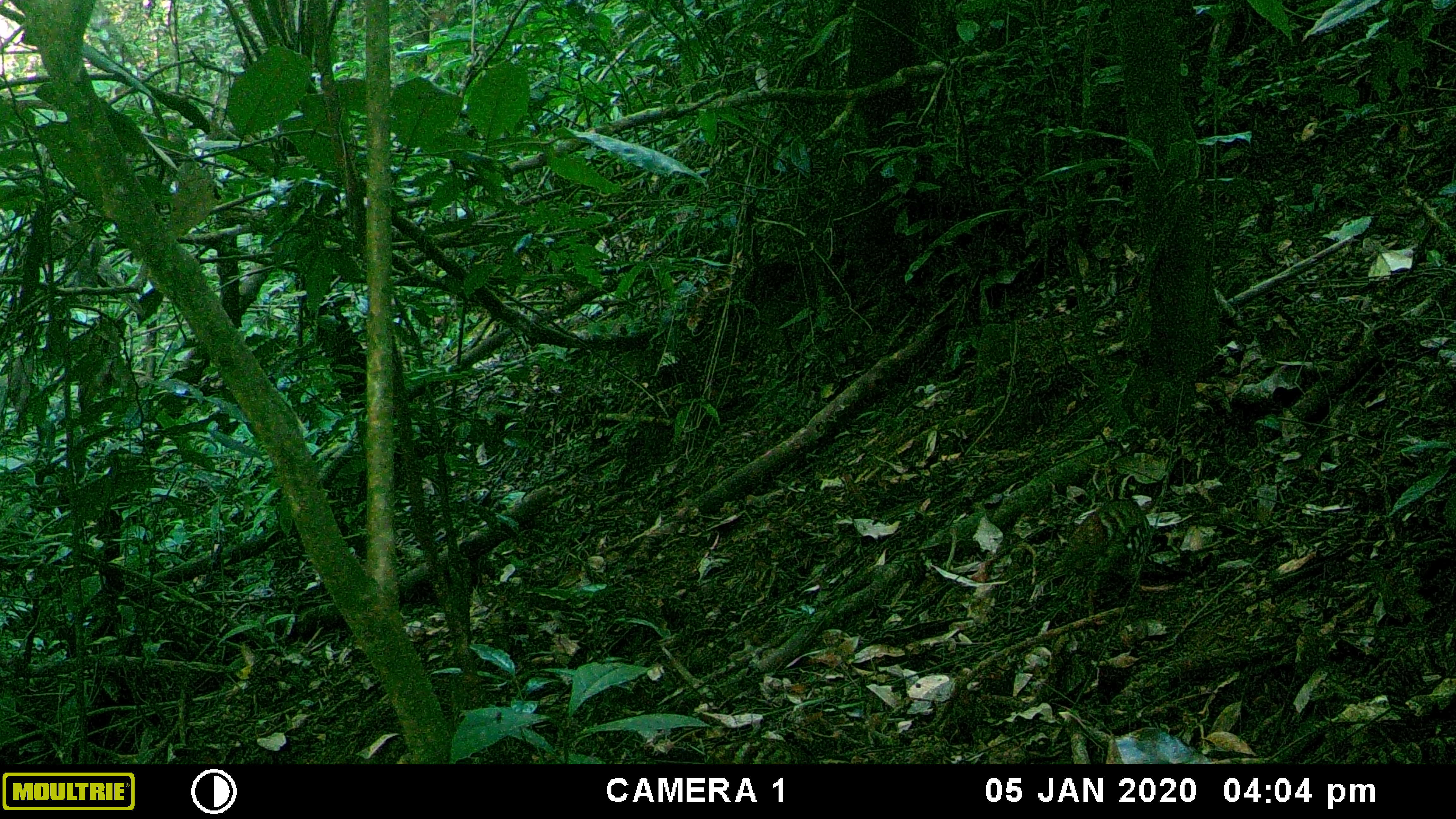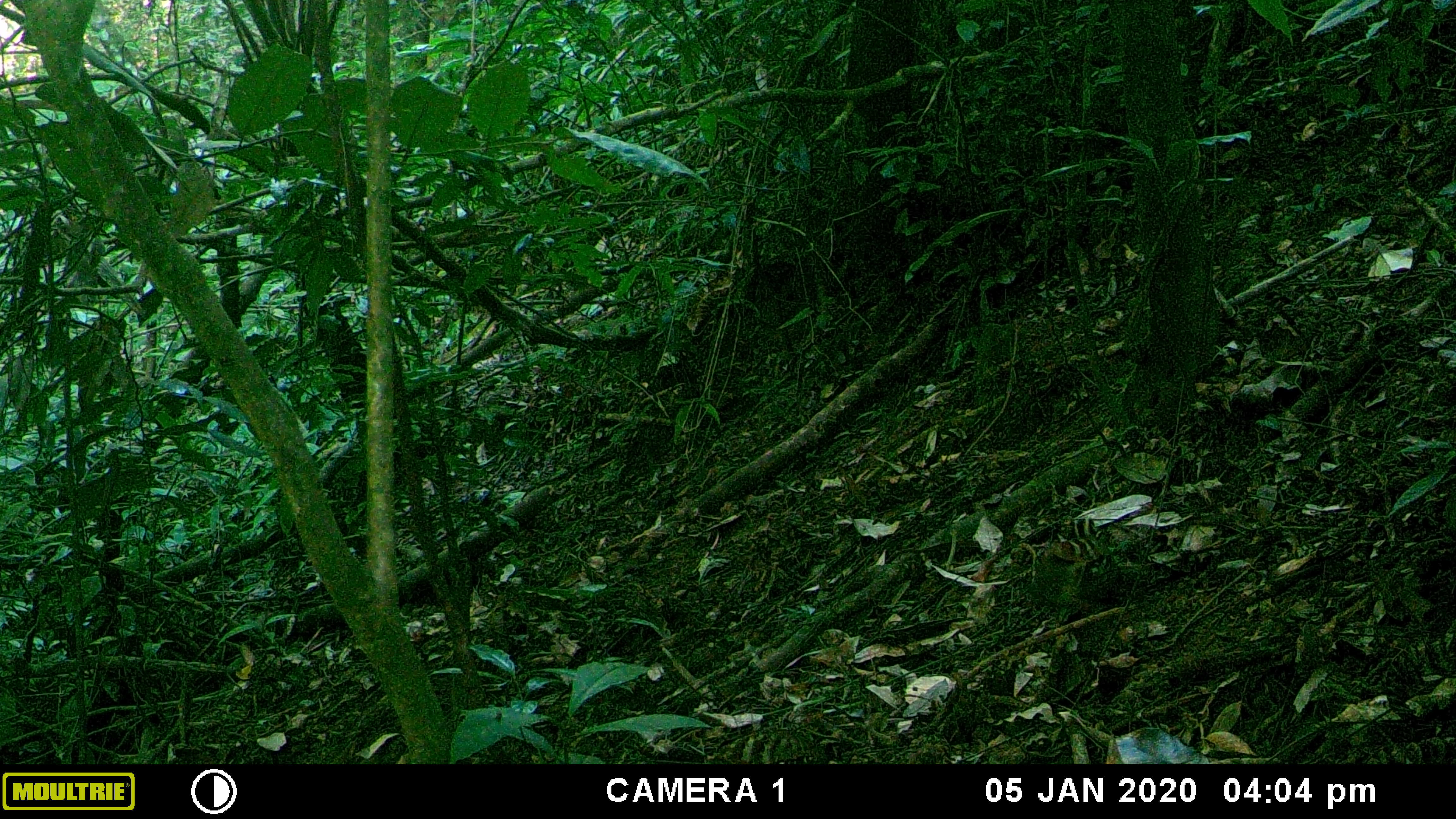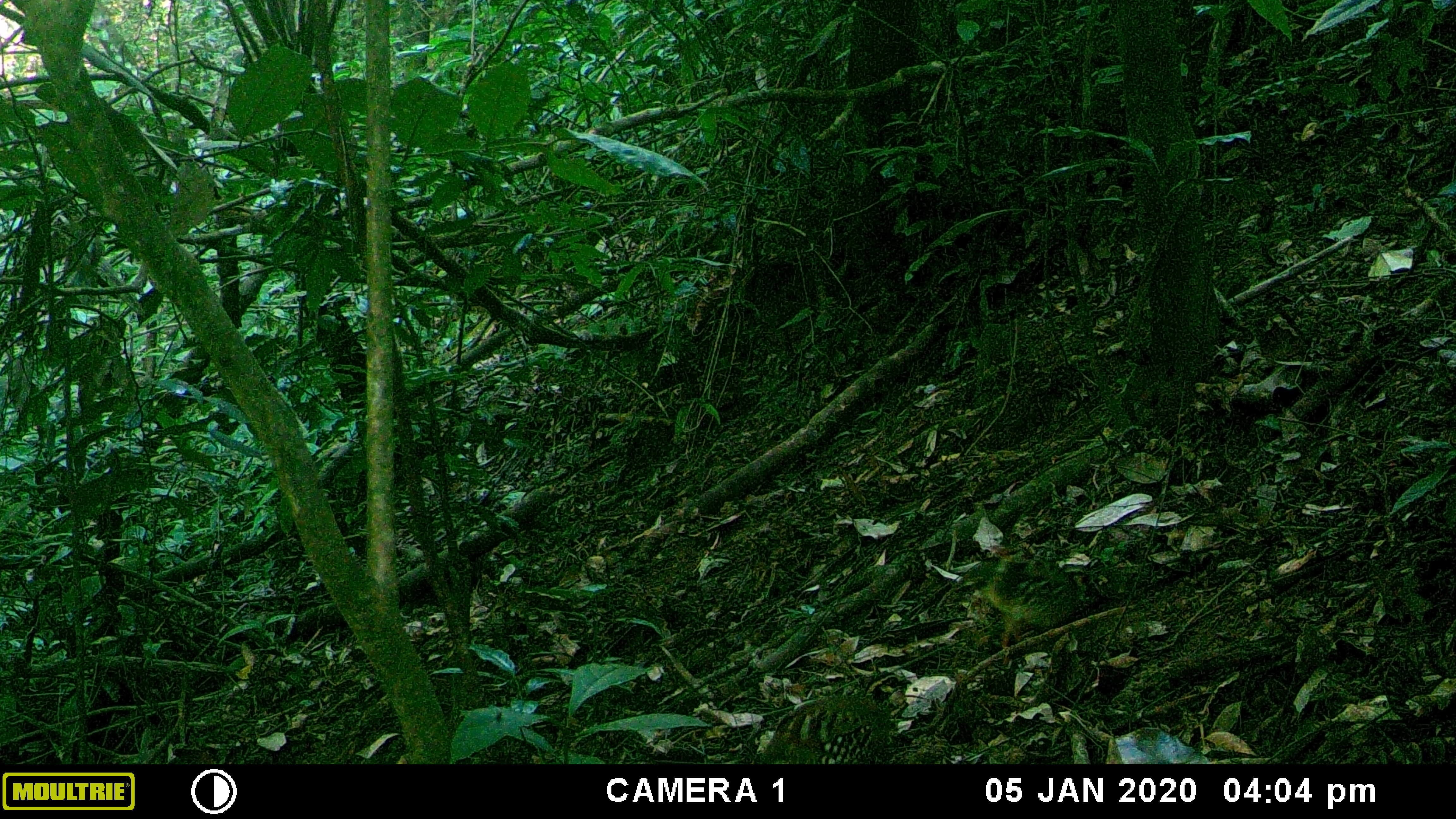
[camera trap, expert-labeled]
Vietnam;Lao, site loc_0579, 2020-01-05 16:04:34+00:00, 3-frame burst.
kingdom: Animalia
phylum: Chordata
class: Aves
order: Galliformes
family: Phasianidae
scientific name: Phasianidae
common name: partridge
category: unidentified partridge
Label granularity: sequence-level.